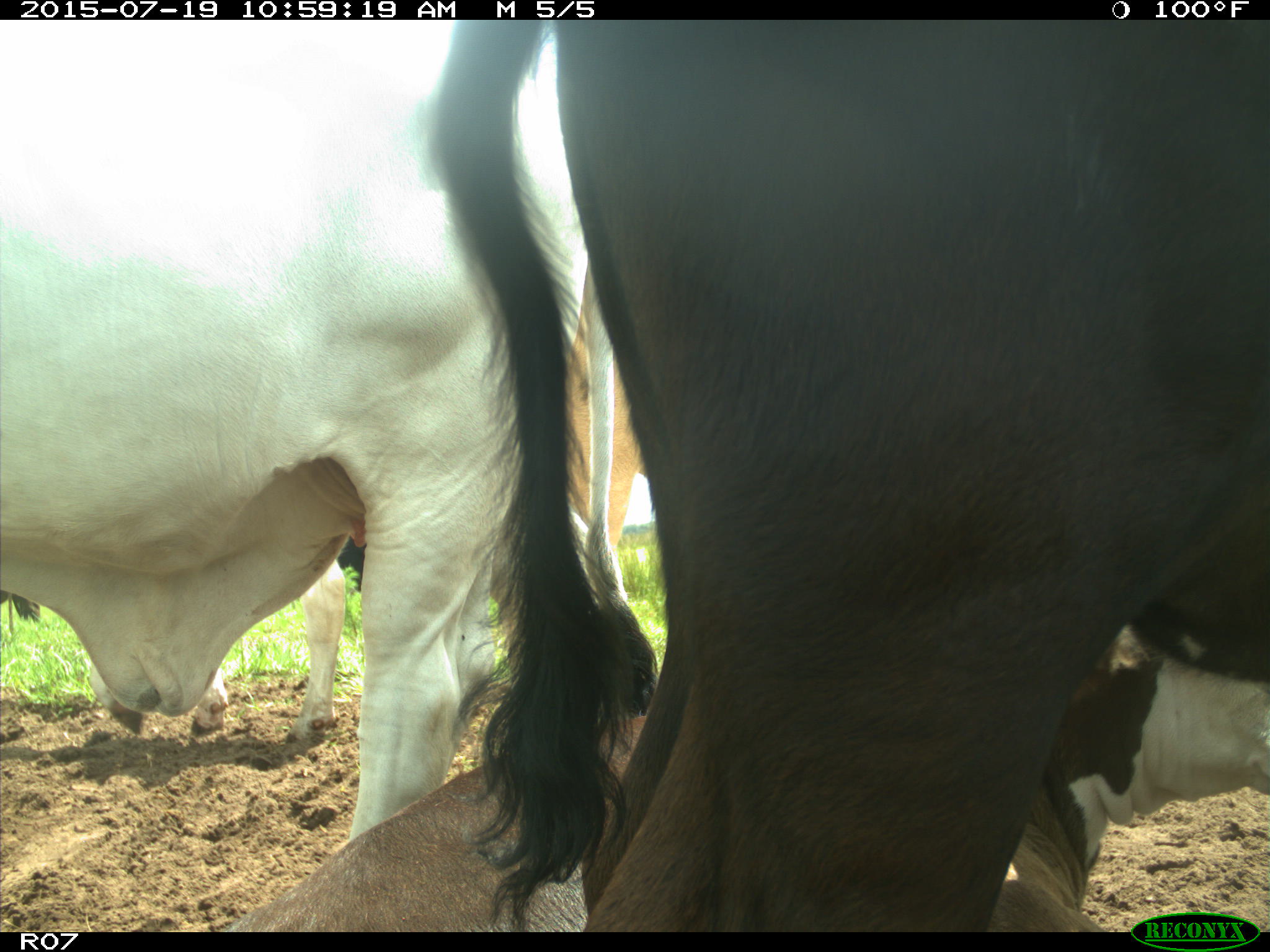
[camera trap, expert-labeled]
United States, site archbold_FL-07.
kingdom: Animalia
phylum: Chordata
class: Mammalia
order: Artiodactyla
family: Bovidae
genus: Bos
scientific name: Bos taurus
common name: domestic cow